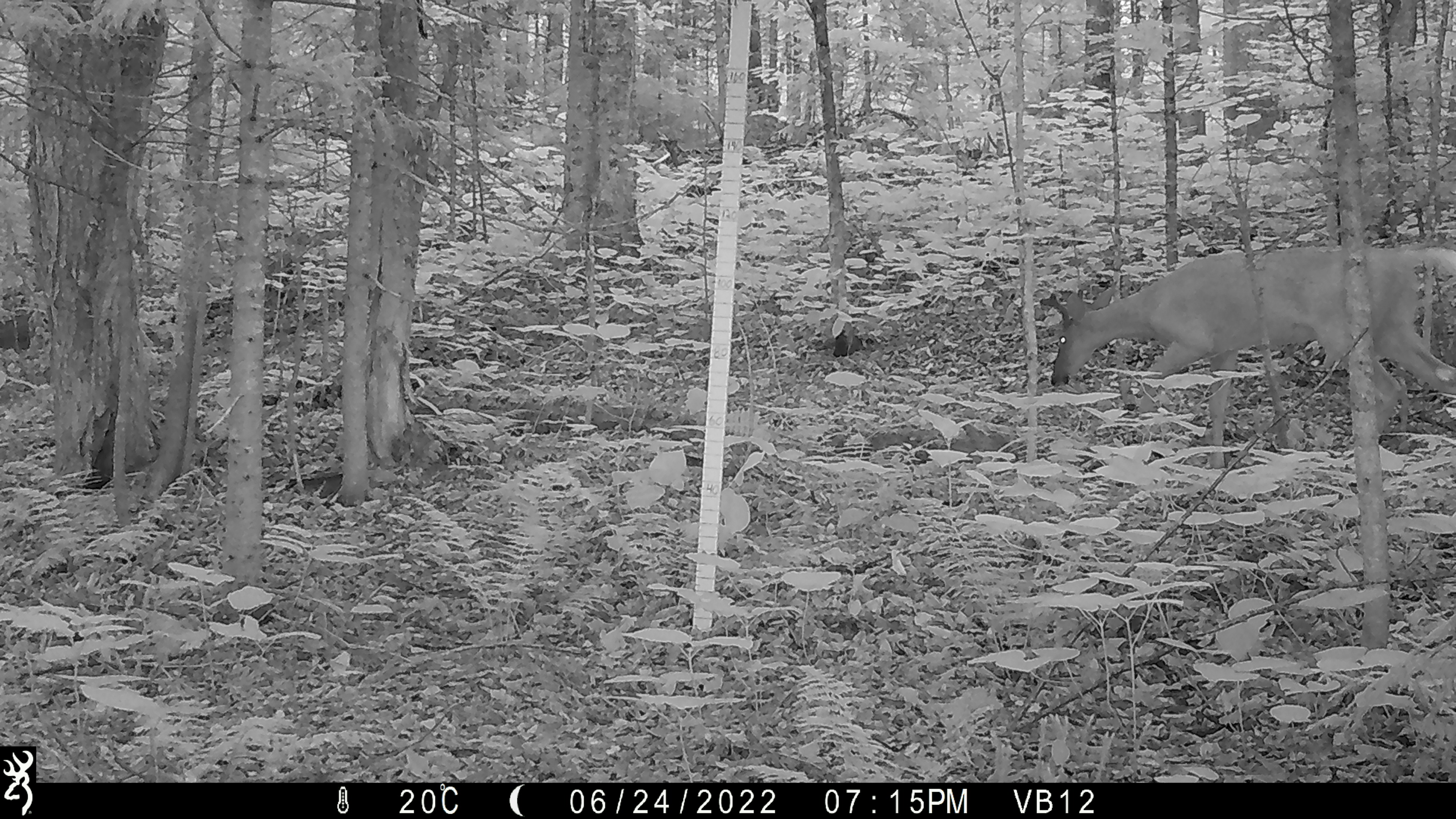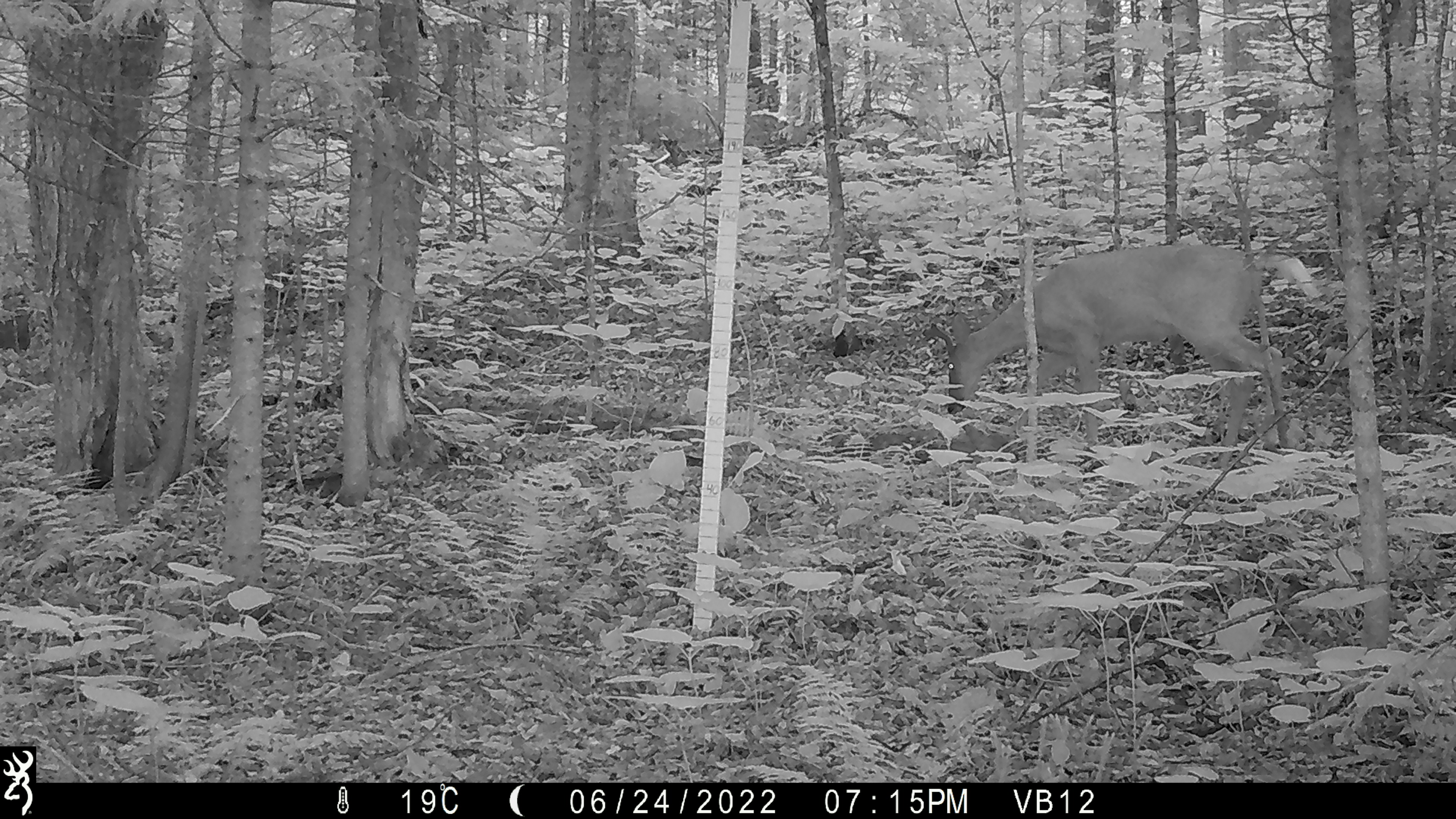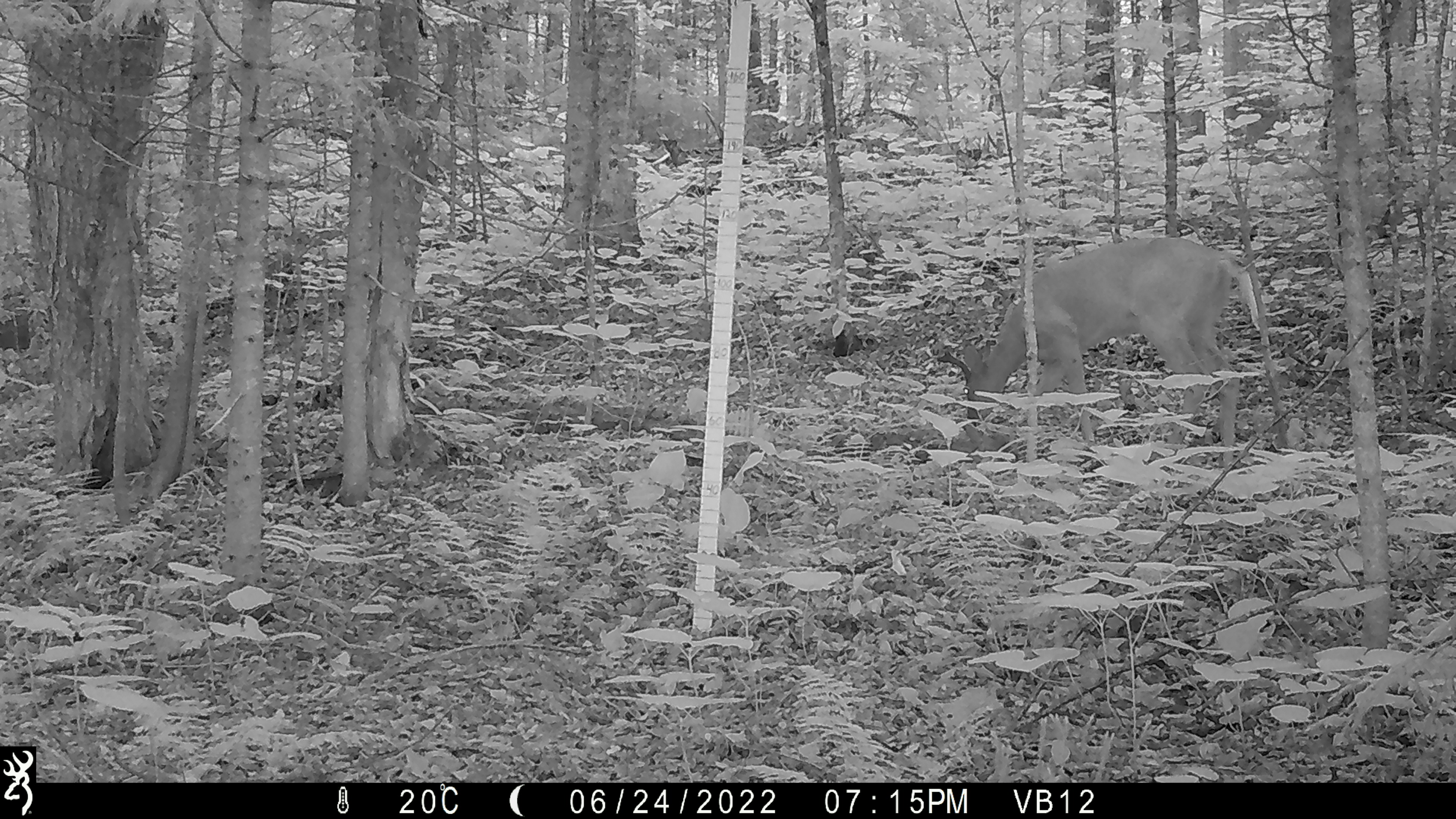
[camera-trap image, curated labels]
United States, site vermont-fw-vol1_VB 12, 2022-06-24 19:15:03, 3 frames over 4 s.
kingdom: Animalia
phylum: Chordata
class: Mammalia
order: Artiodactyla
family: Cervidae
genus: Odocoileus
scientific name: Odocoileus virginianus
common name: white-tailed deer